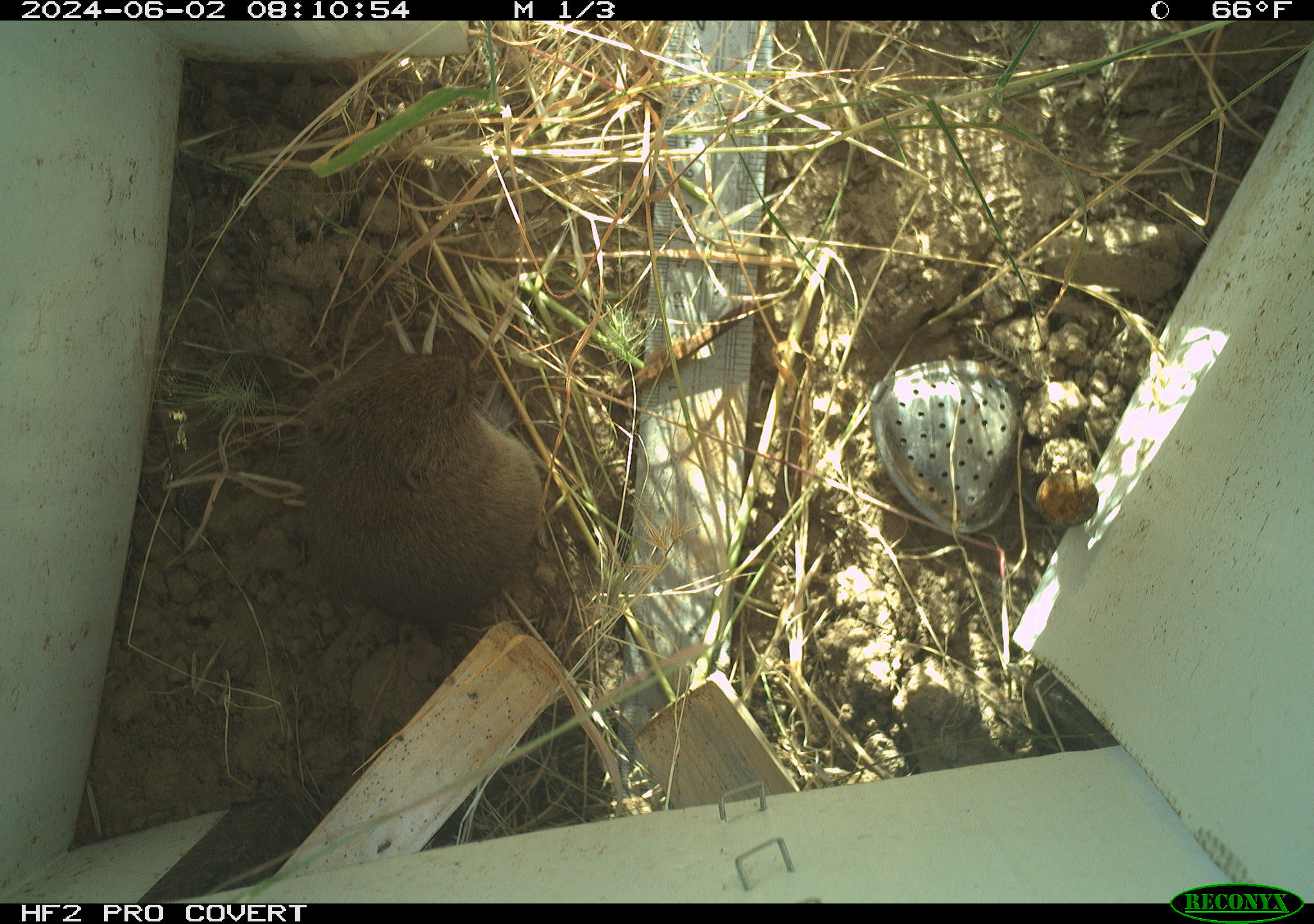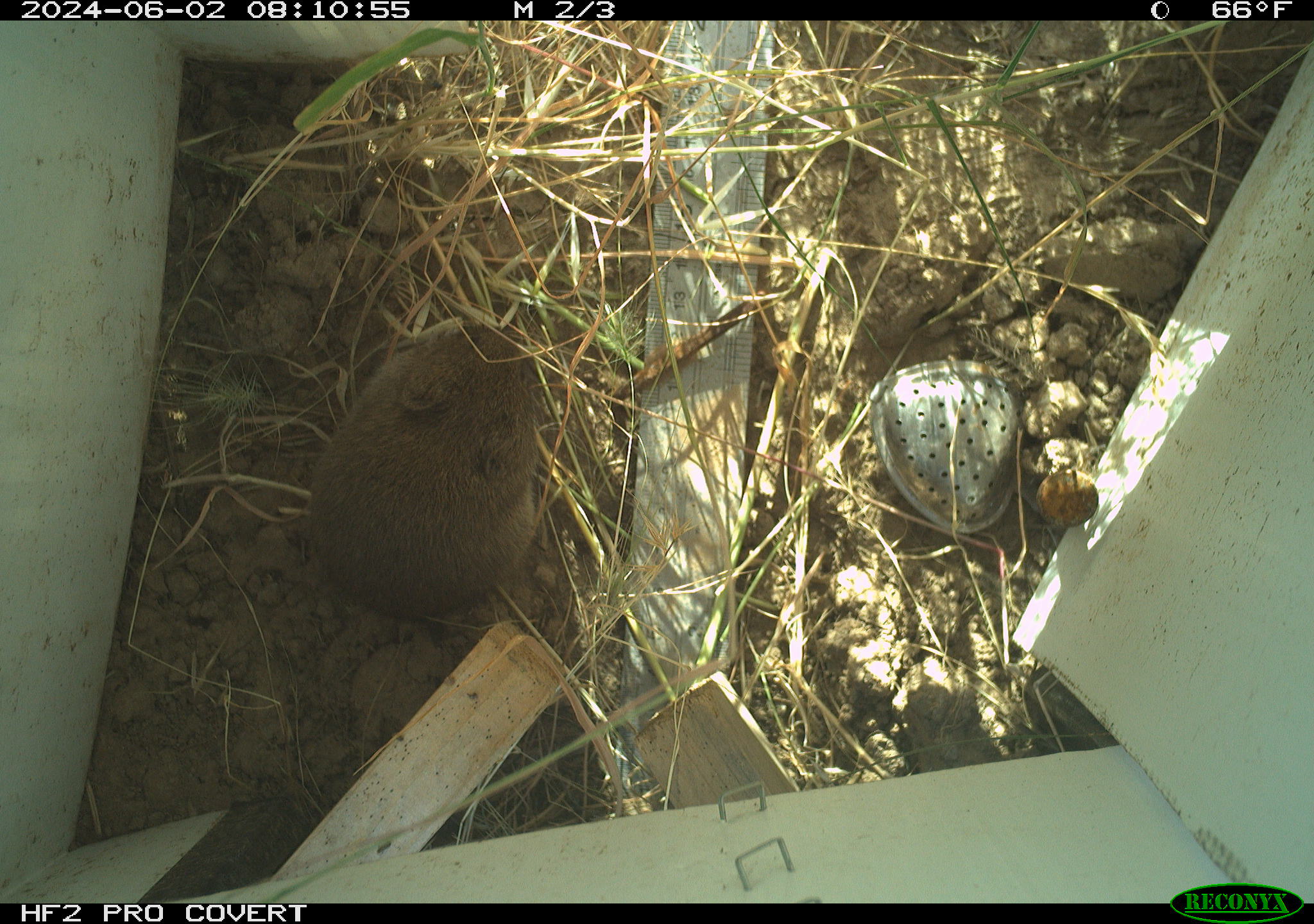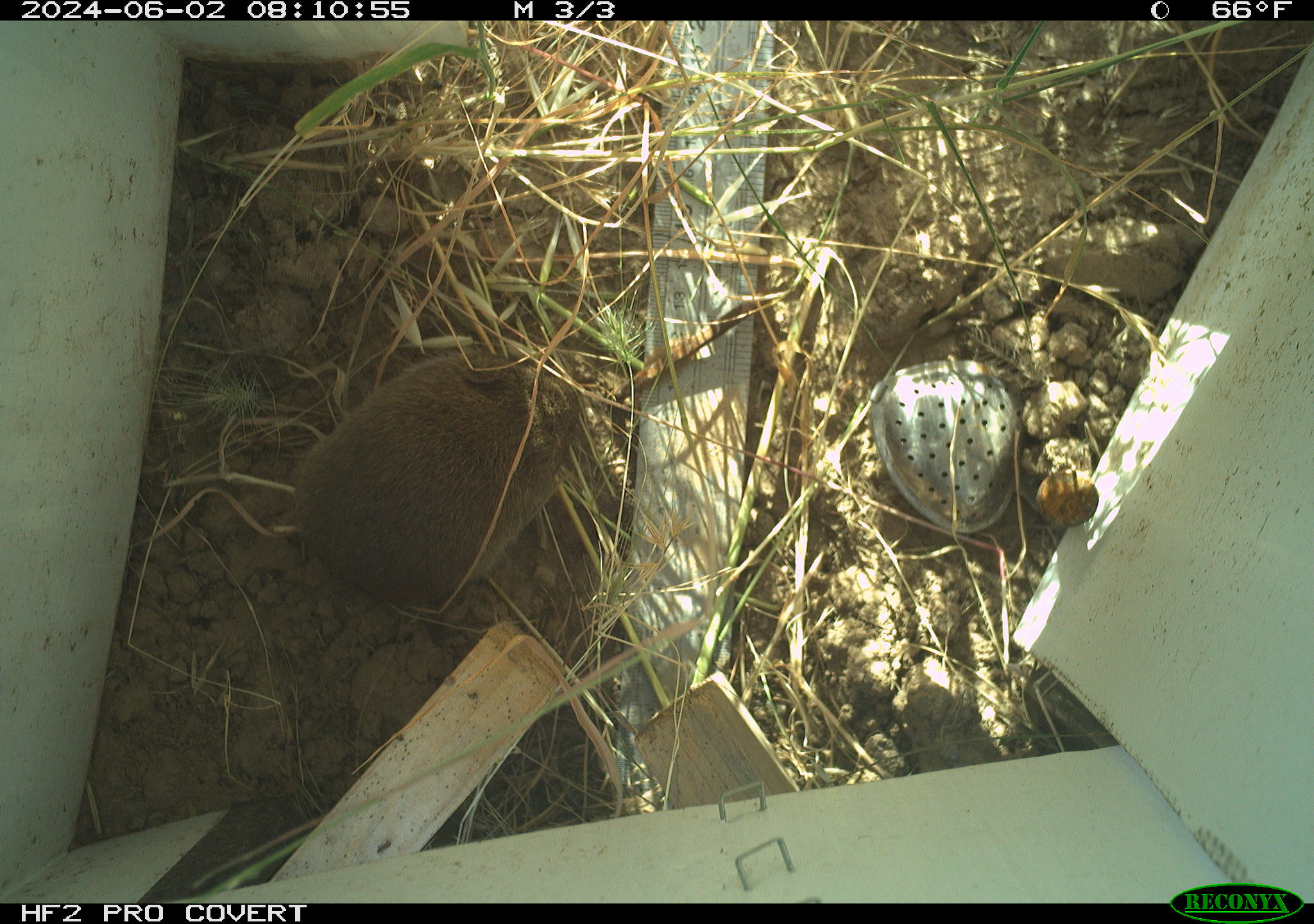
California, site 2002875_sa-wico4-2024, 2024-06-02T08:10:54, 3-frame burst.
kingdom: Animalia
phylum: Chordata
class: Mammalia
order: Rodentia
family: Cricetidae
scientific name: Arvicolinae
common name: voles, lemmings, and muskrats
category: arvicolinae subfamily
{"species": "arvicolinae subfamily (voles, lemmings, and muskrats) (Arvicolinae)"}